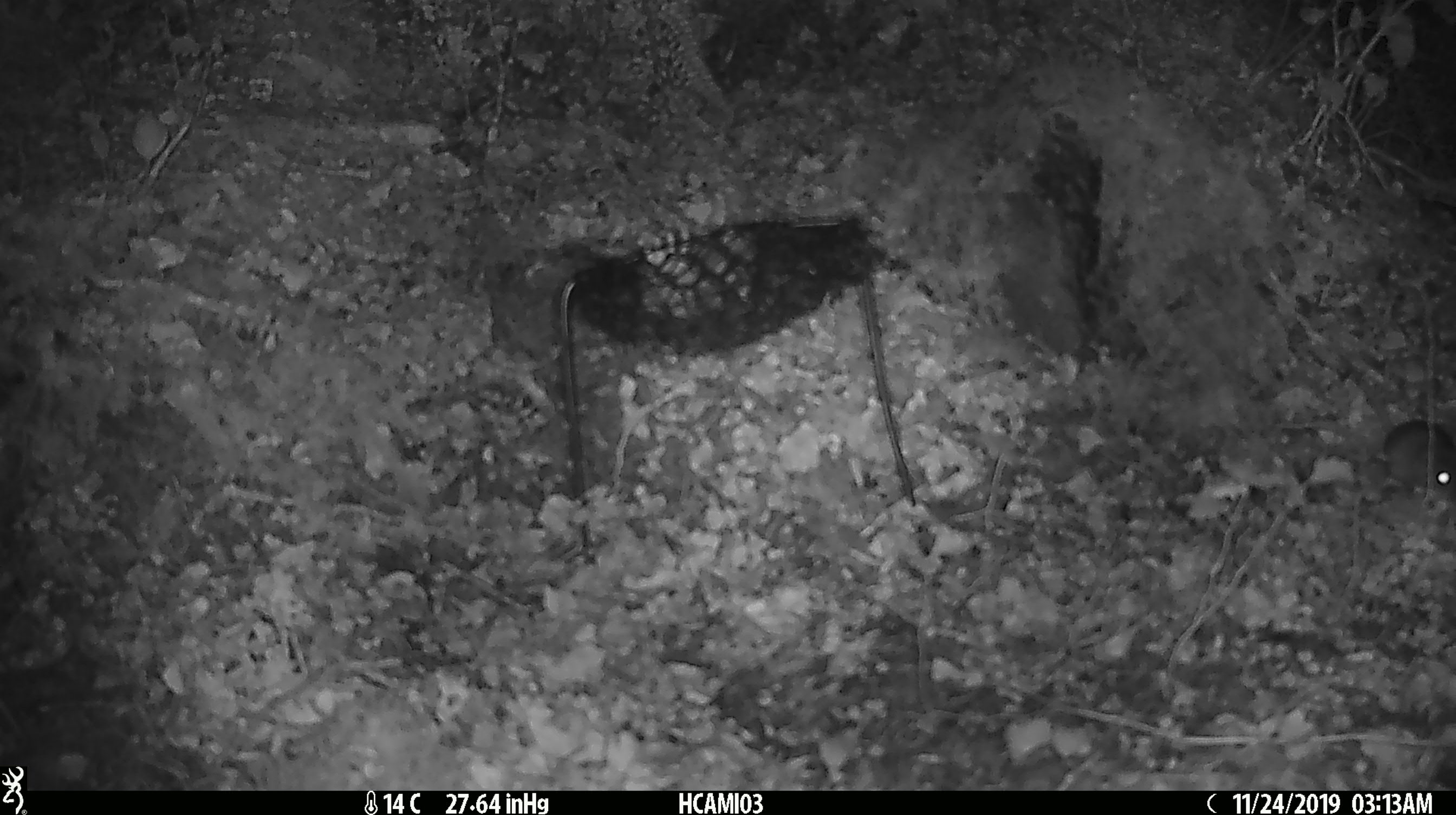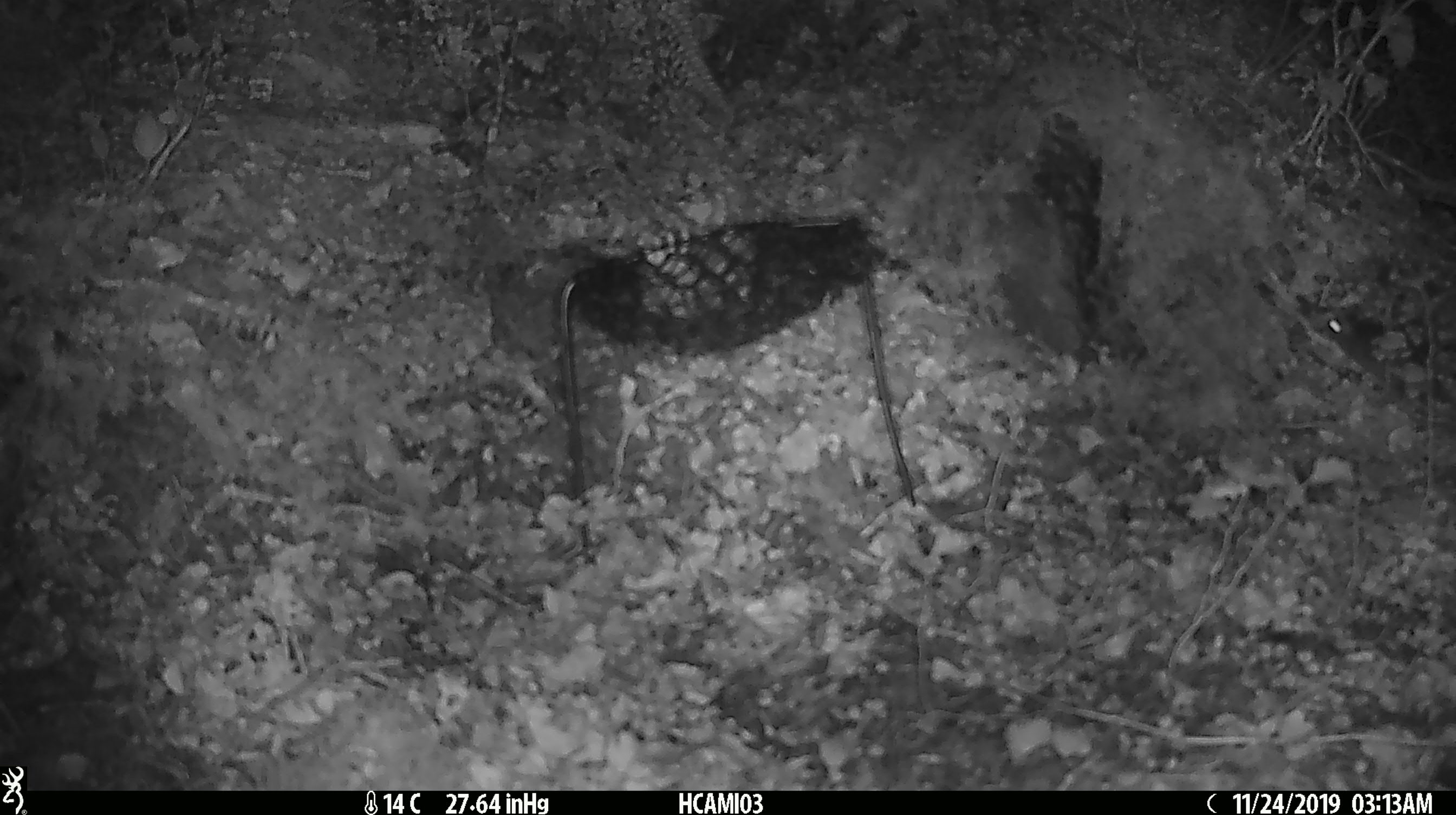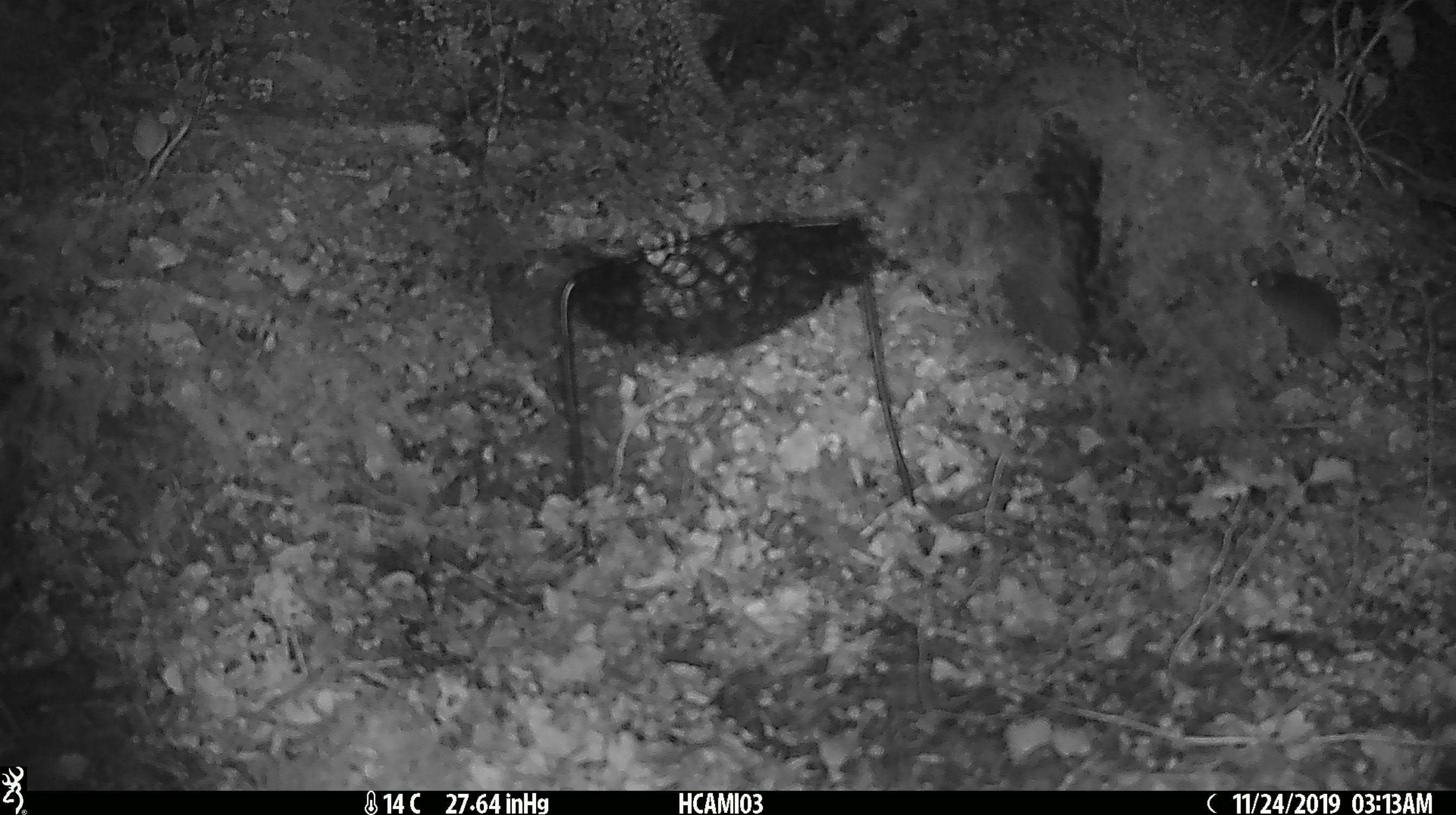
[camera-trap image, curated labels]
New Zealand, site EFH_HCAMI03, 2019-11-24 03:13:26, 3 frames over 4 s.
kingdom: Animalia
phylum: Chordata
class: Mammalia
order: Rodentia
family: Muridae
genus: Mus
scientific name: Mus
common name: mouse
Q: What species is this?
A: Mouse (Mus).